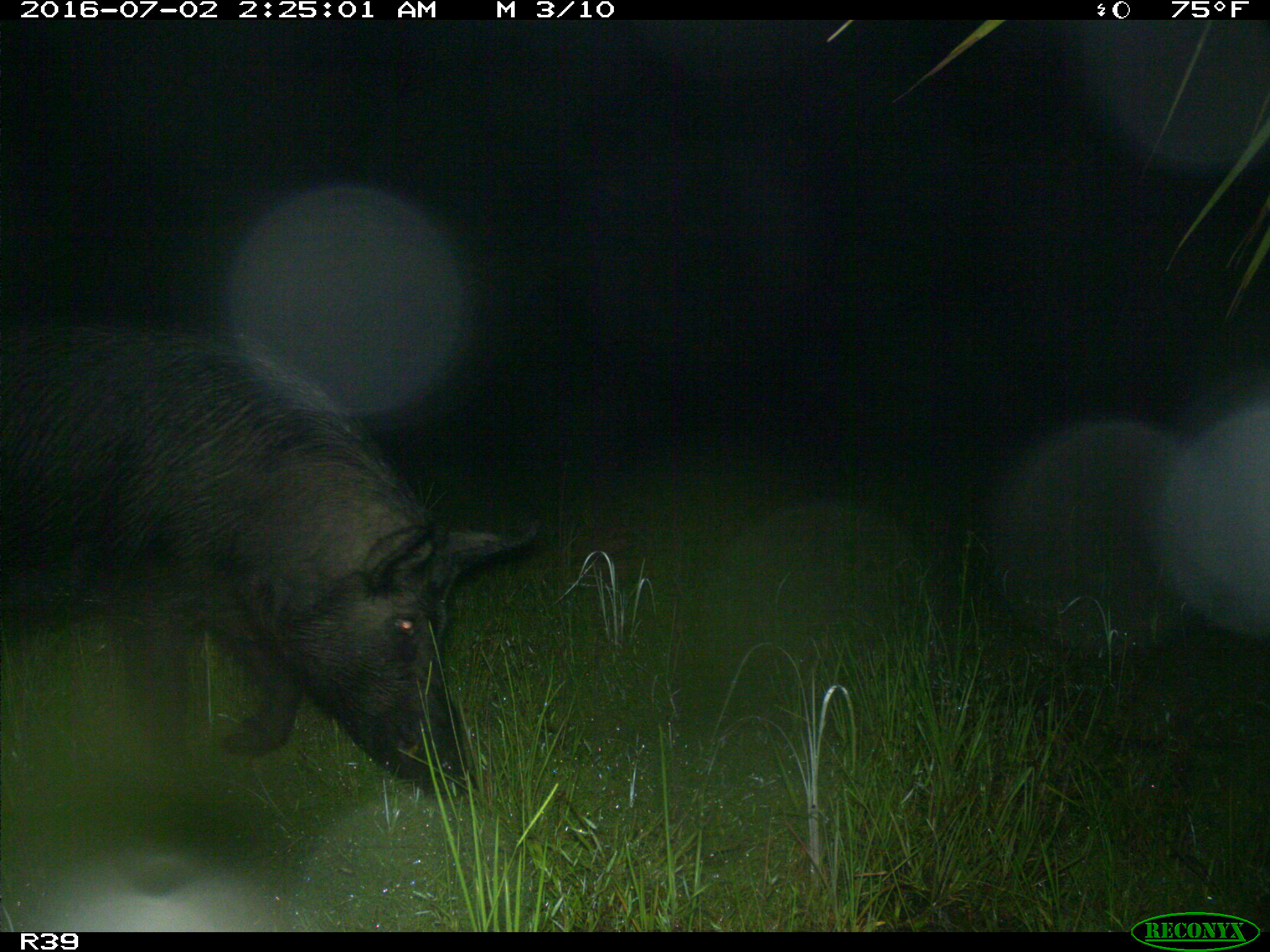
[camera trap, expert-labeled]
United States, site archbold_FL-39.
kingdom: Animalia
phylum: Chordata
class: Mammalia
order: Artiodactyla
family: Suidae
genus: Sus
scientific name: Sus scrofa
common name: wild boar